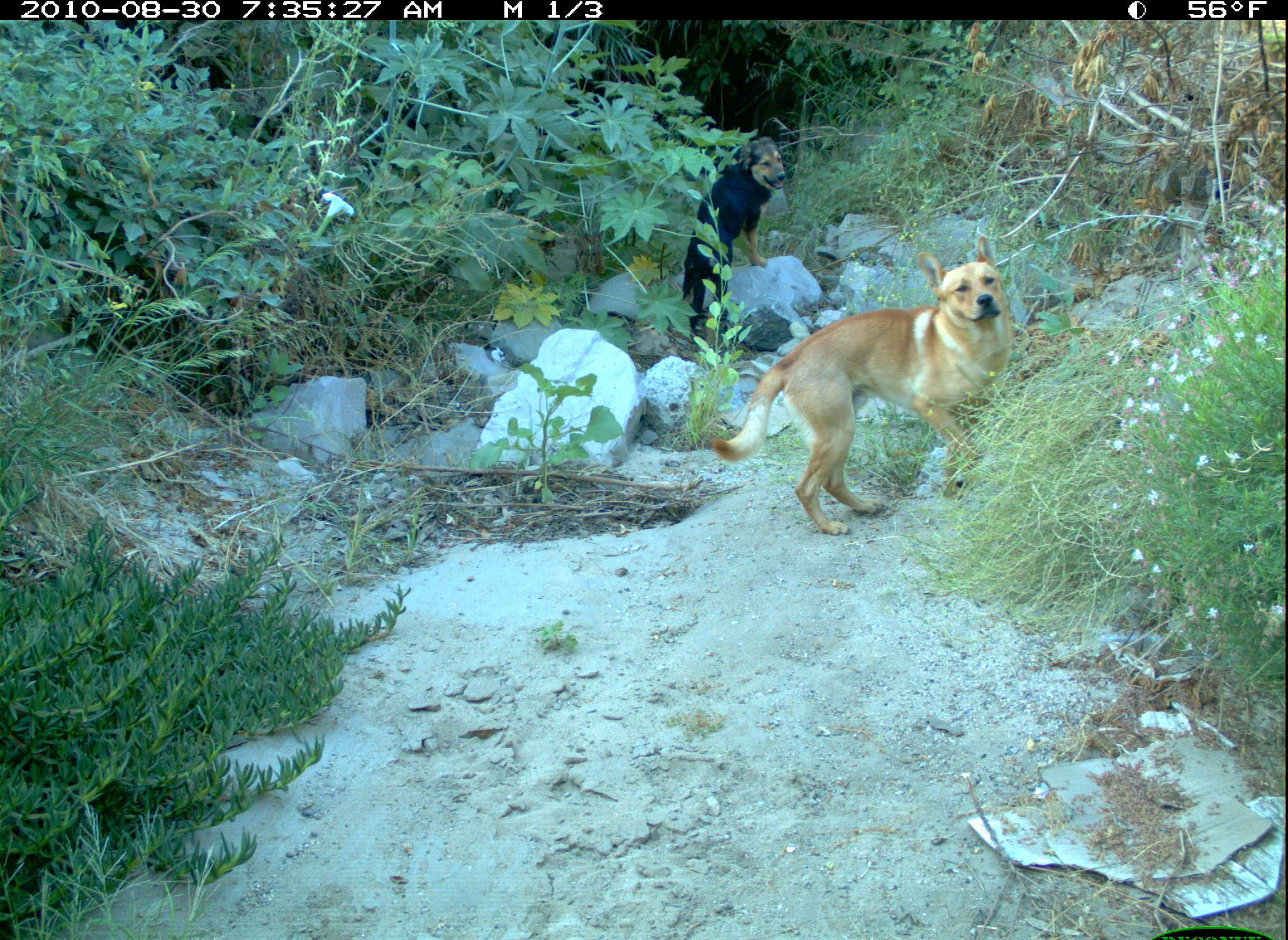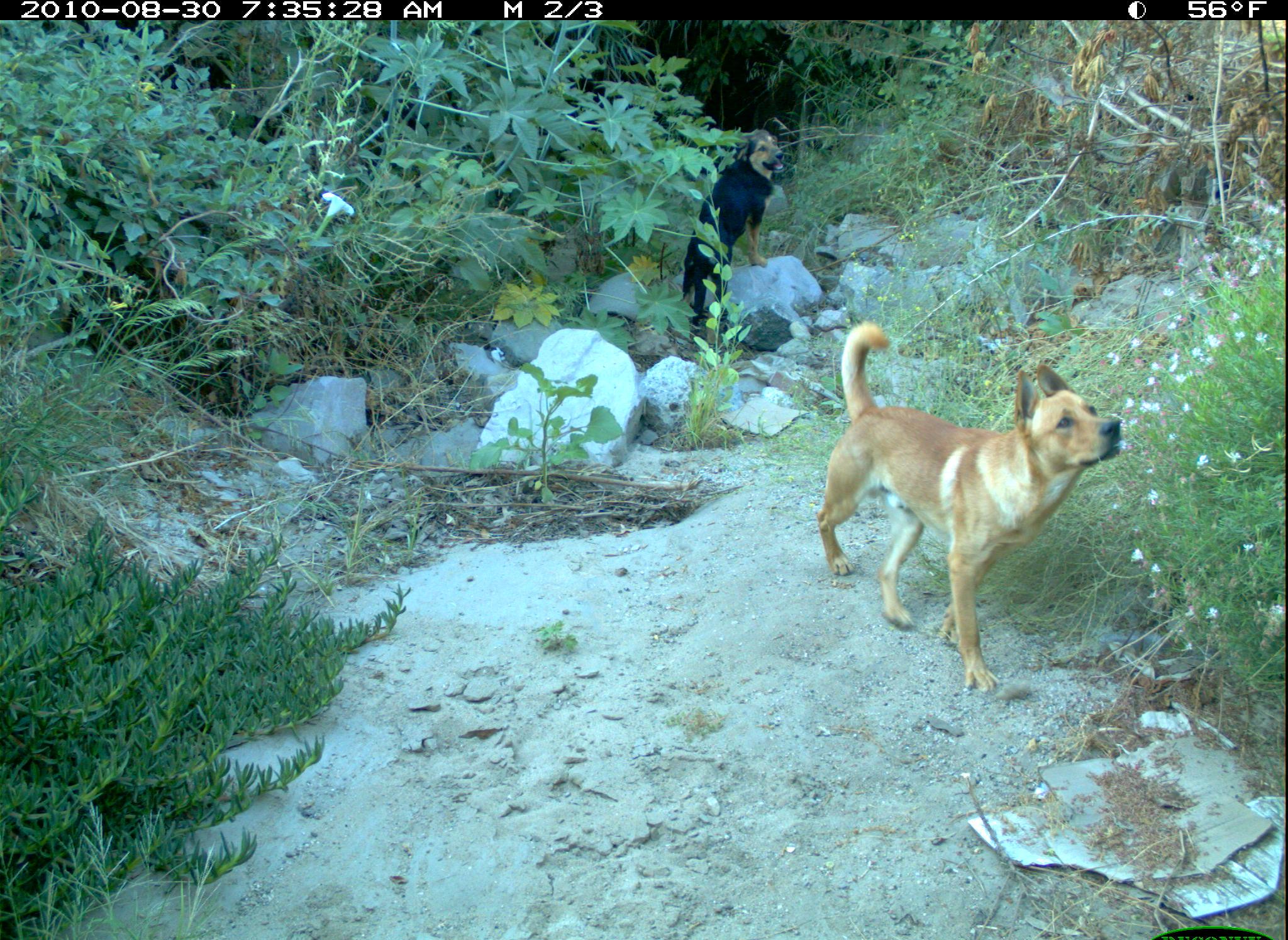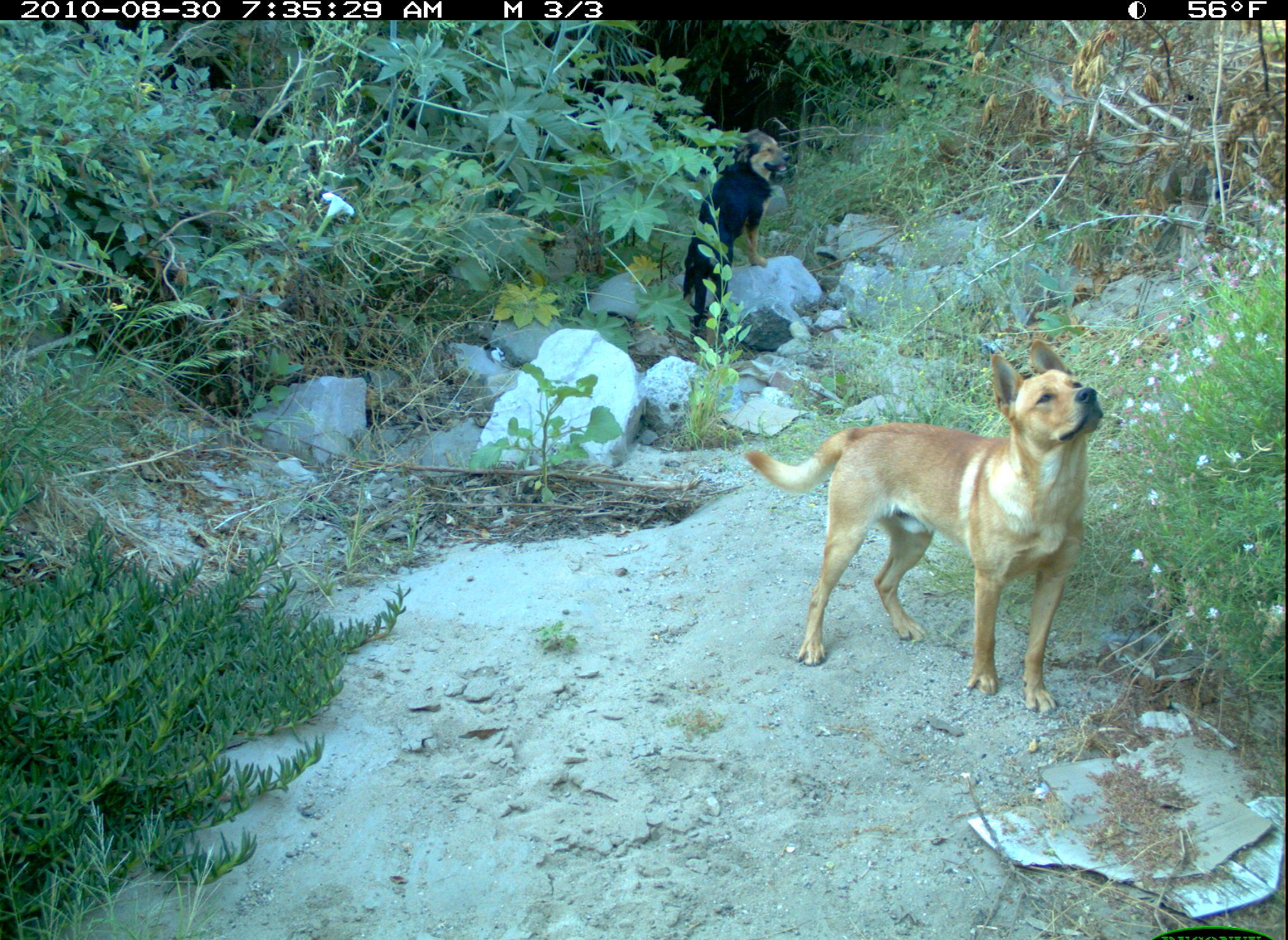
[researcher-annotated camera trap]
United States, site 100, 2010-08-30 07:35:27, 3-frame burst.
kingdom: Animalia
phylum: Chordata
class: Mammalia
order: Carnivora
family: Canidae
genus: Canis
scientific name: Canis familiaris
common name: domestic dog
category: dog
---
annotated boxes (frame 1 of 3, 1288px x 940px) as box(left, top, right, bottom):
dog: box(707, 229, 1016, 540); box(676, 137, 795, 345)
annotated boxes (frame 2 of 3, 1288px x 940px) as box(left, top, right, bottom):
dog: box(807, 312, 1130, 707); box(673, 122, 789, 352)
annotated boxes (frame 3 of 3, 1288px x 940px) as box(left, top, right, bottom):
dog: box(733, 331, 1113, 722); box(673, 119, 803, 345)